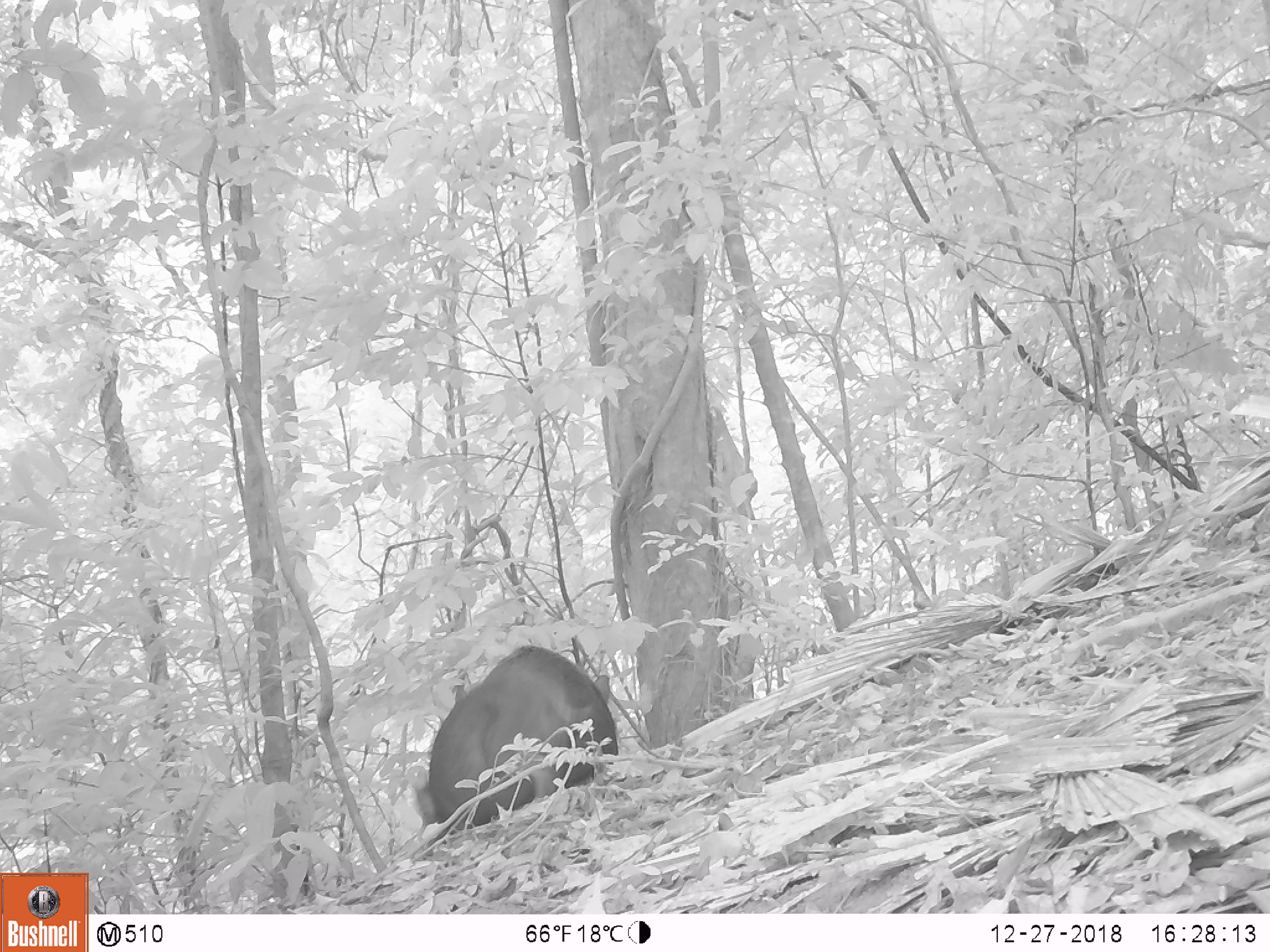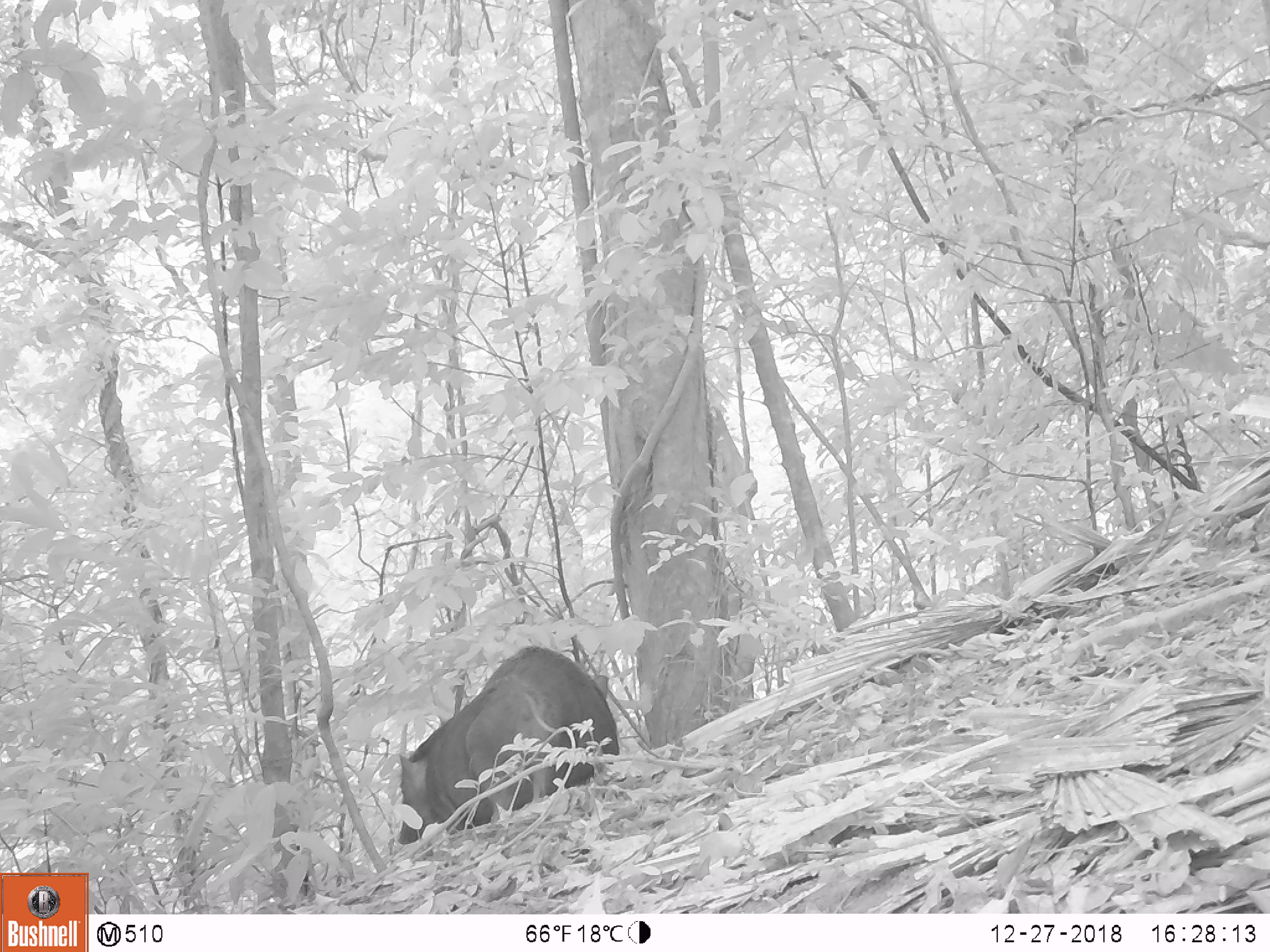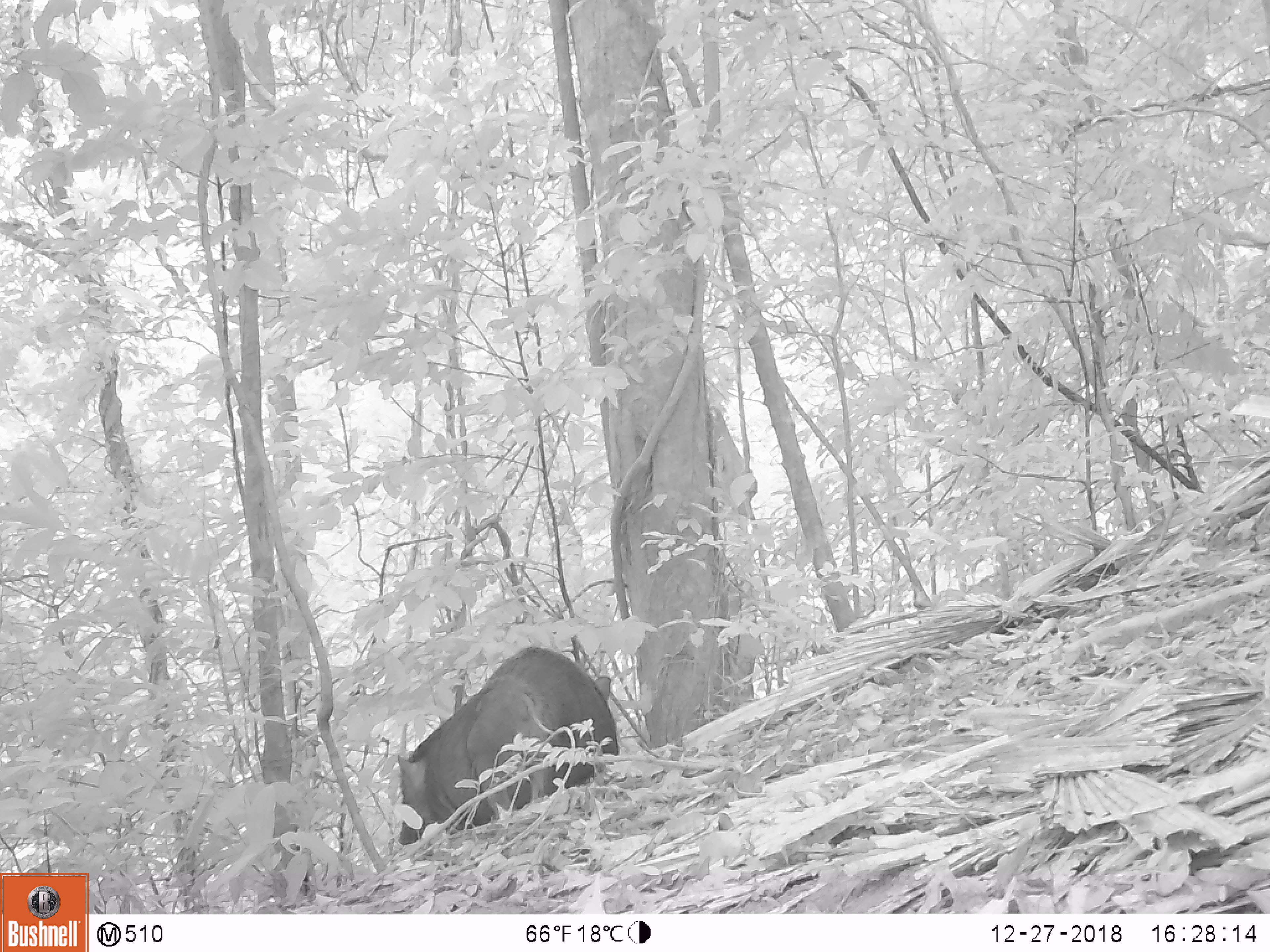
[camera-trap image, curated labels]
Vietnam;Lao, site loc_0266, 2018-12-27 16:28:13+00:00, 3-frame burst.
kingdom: Animalia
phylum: Chordata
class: Mammalia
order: Artiodactyla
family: Suidae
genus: Sus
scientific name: Sus scrofa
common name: eurasian wild pig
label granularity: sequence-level